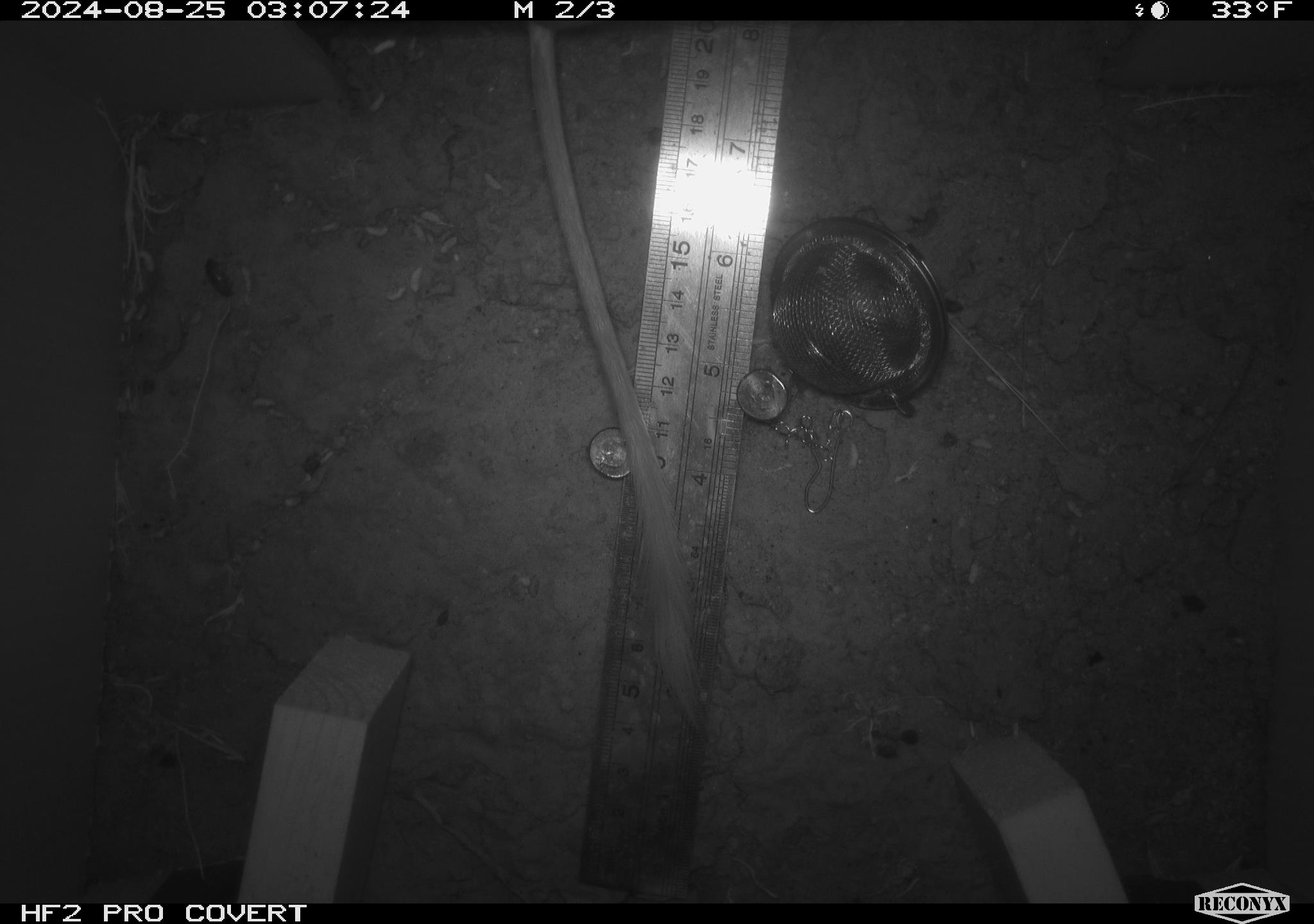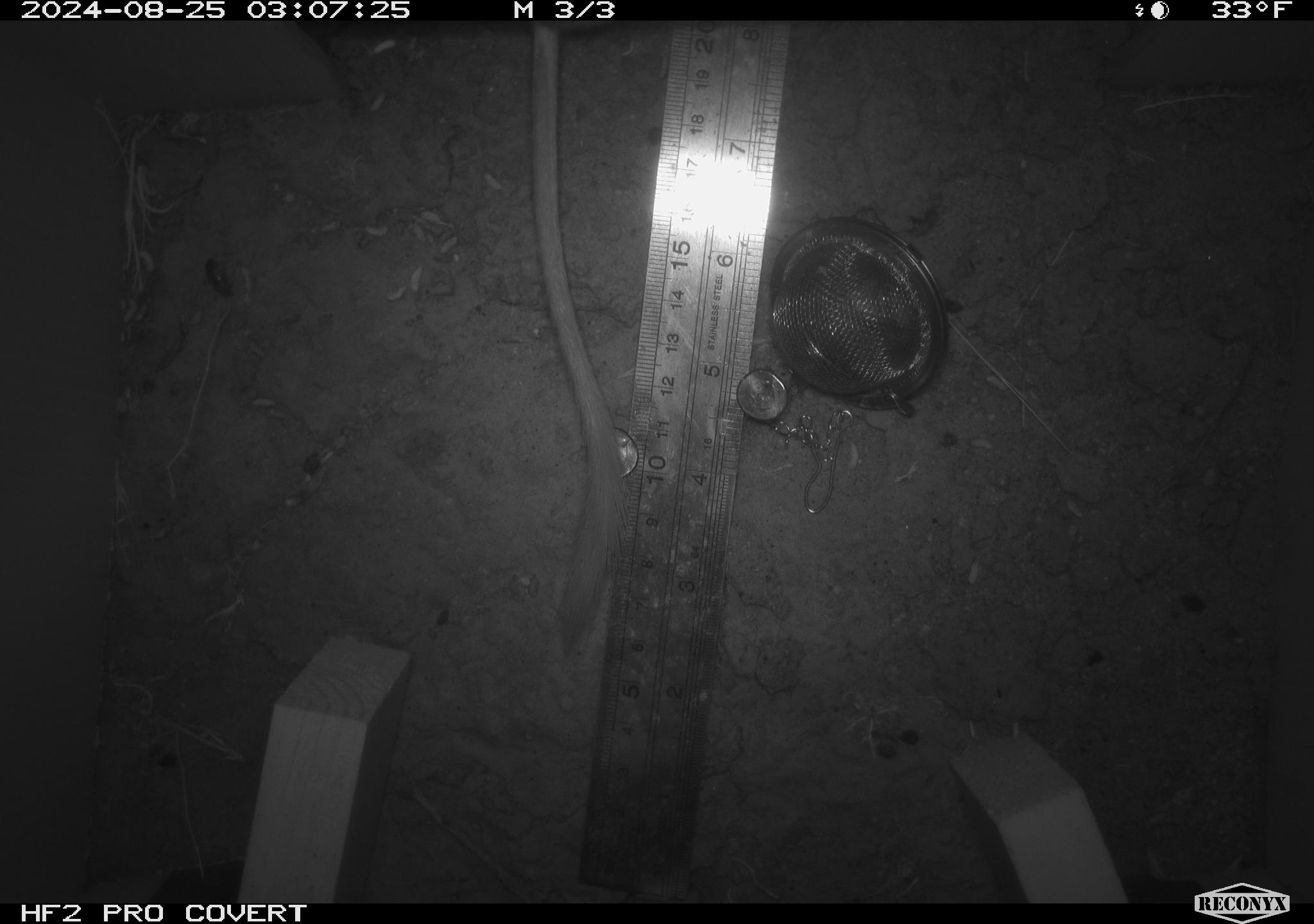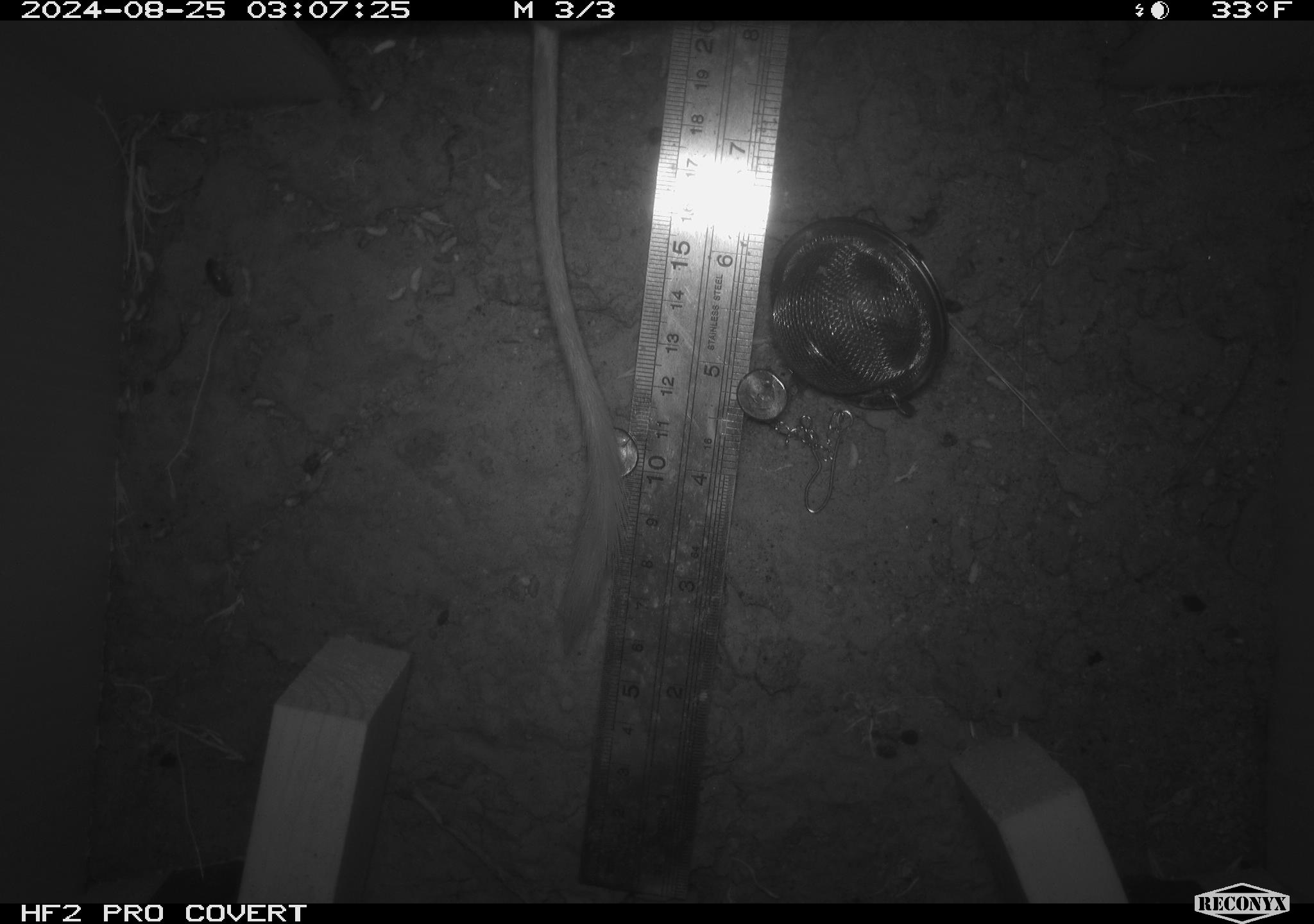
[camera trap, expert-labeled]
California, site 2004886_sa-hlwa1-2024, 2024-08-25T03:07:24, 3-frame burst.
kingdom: Animalia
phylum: Chordata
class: Mammalia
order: Rodentia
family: Heteromyidae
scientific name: Heteromyidae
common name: kangaroo rats and pocket mice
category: heteromyidae family